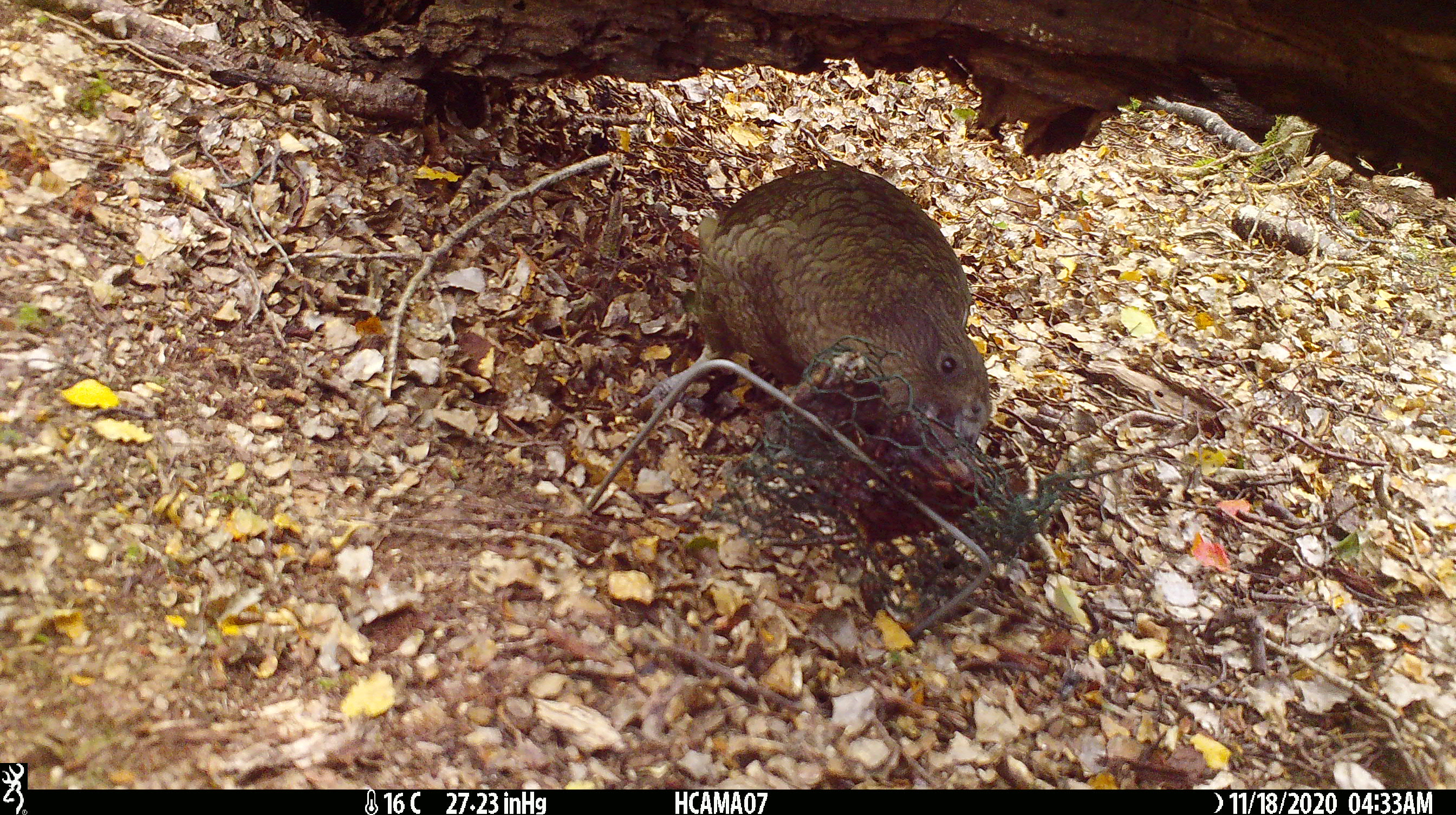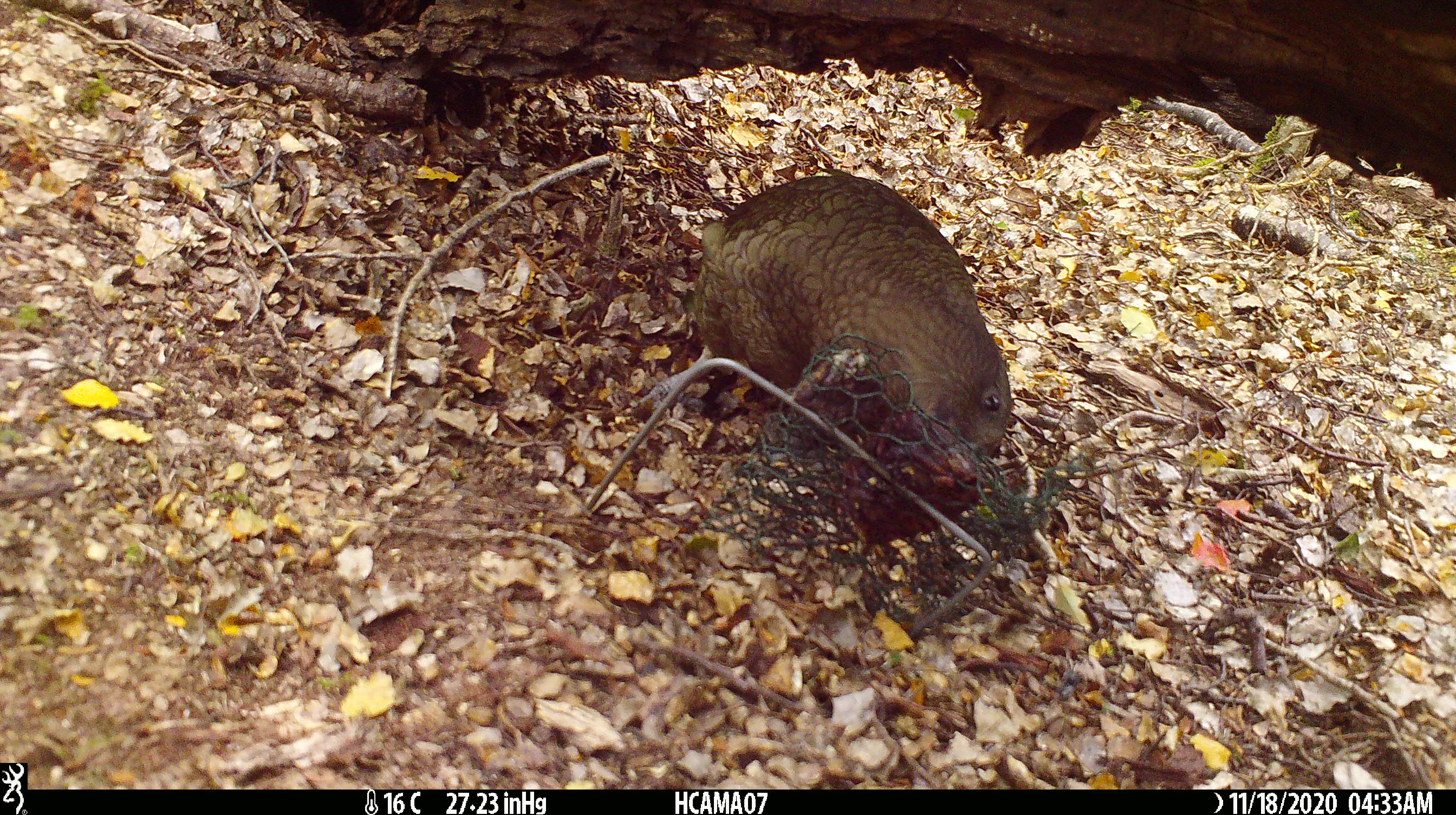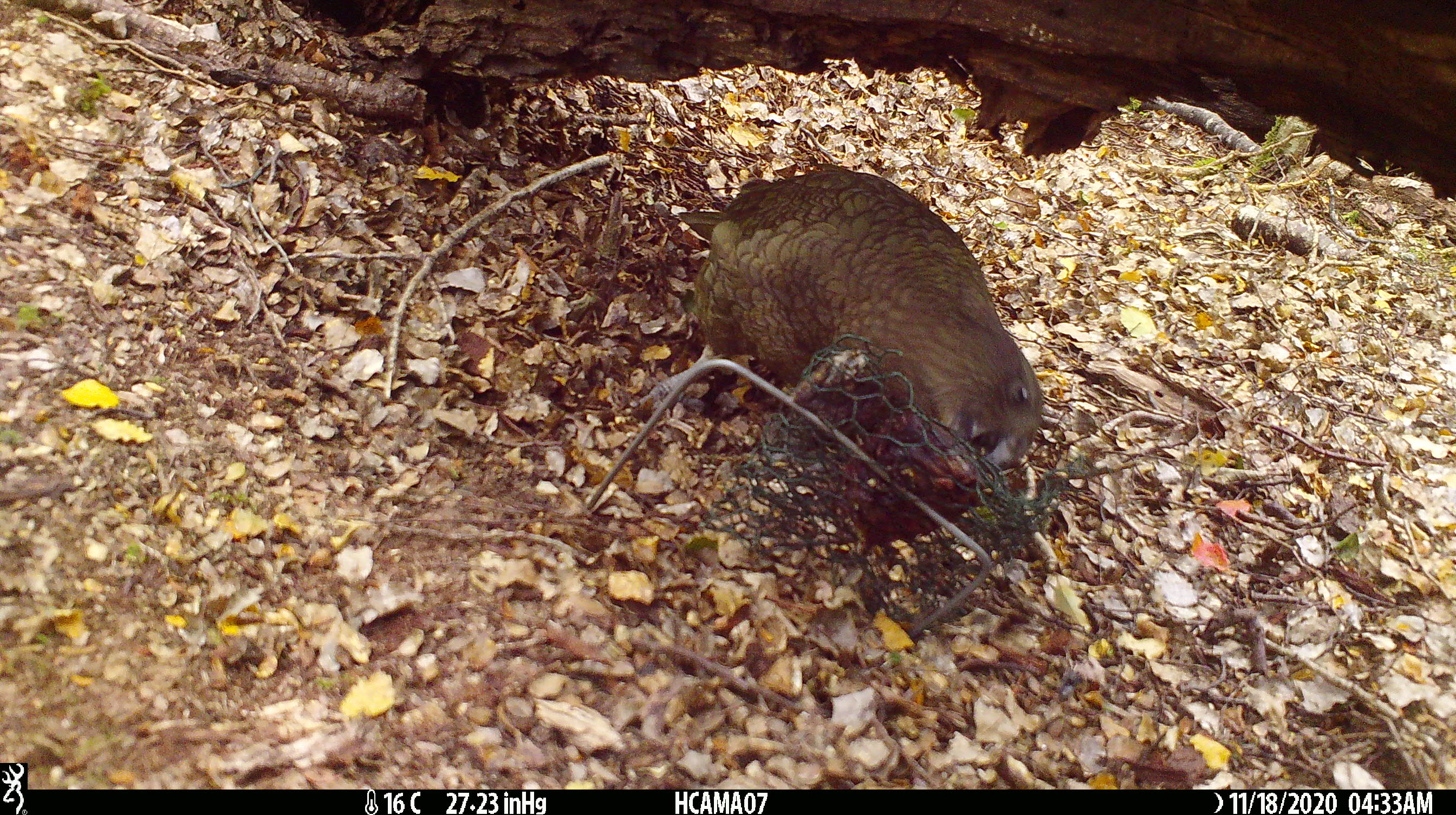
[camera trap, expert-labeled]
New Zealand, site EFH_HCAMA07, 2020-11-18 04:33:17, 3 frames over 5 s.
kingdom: Animalia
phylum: Chordata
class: Aves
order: Psittaciformes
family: Strigopidae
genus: Nestor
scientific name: Nestor notabilis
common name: kea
Kea (Nestor notabilis).